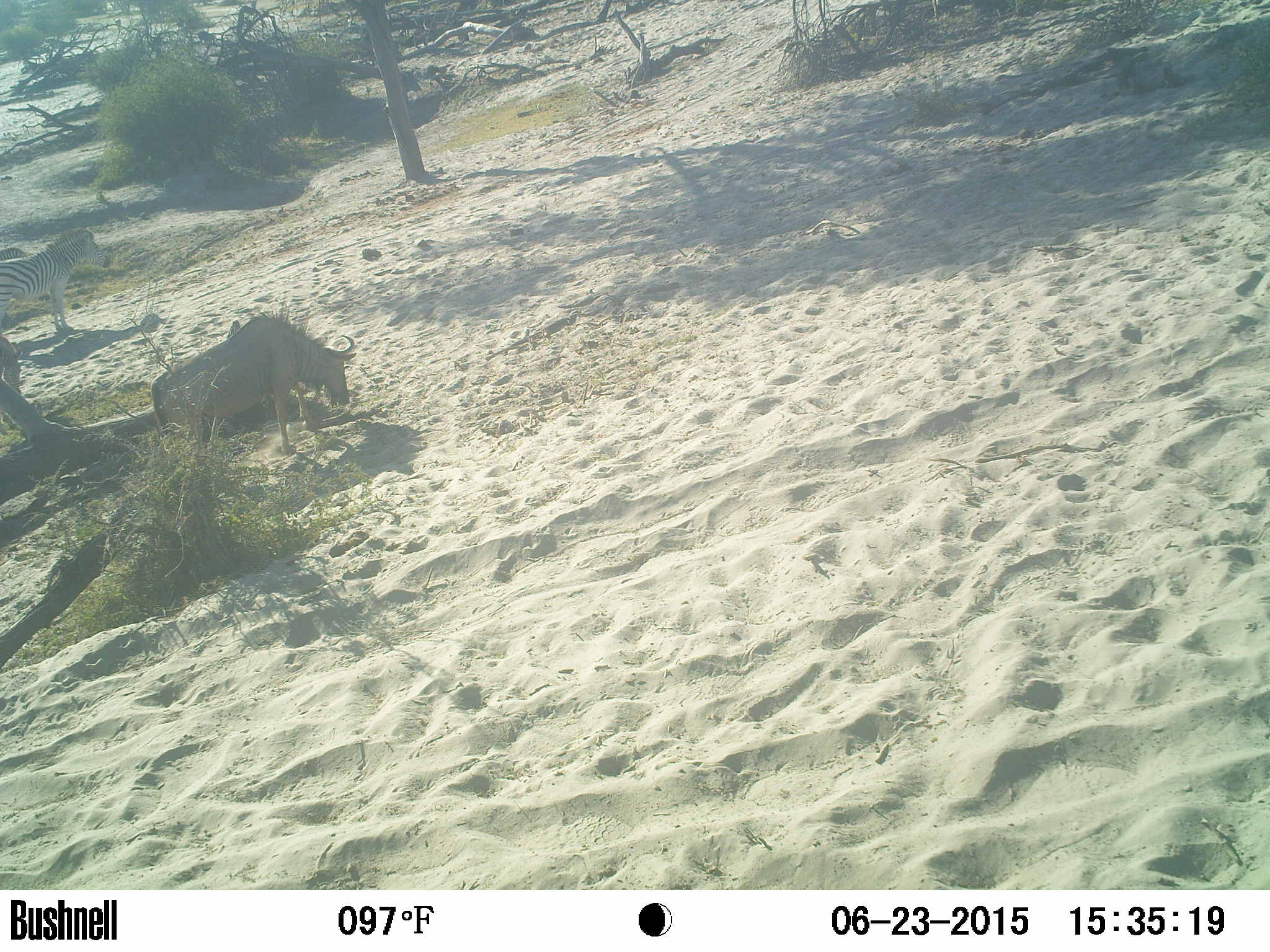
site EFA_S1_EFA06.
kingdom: Animalia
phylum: Chordata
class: Mammalia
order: Artiodactyla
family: Bovidae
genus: Connochaetes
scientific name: Connochaetes taurinus taurinus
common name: blue wildebeest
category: wildebeestblue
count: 1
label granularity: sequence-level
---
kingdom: Animalia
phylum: Chordata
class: Mammalia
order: Perissodactyla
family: Equidae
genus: Equus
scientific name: Equus quagga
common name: plains zebra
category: zebraplains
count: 1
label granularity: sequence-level